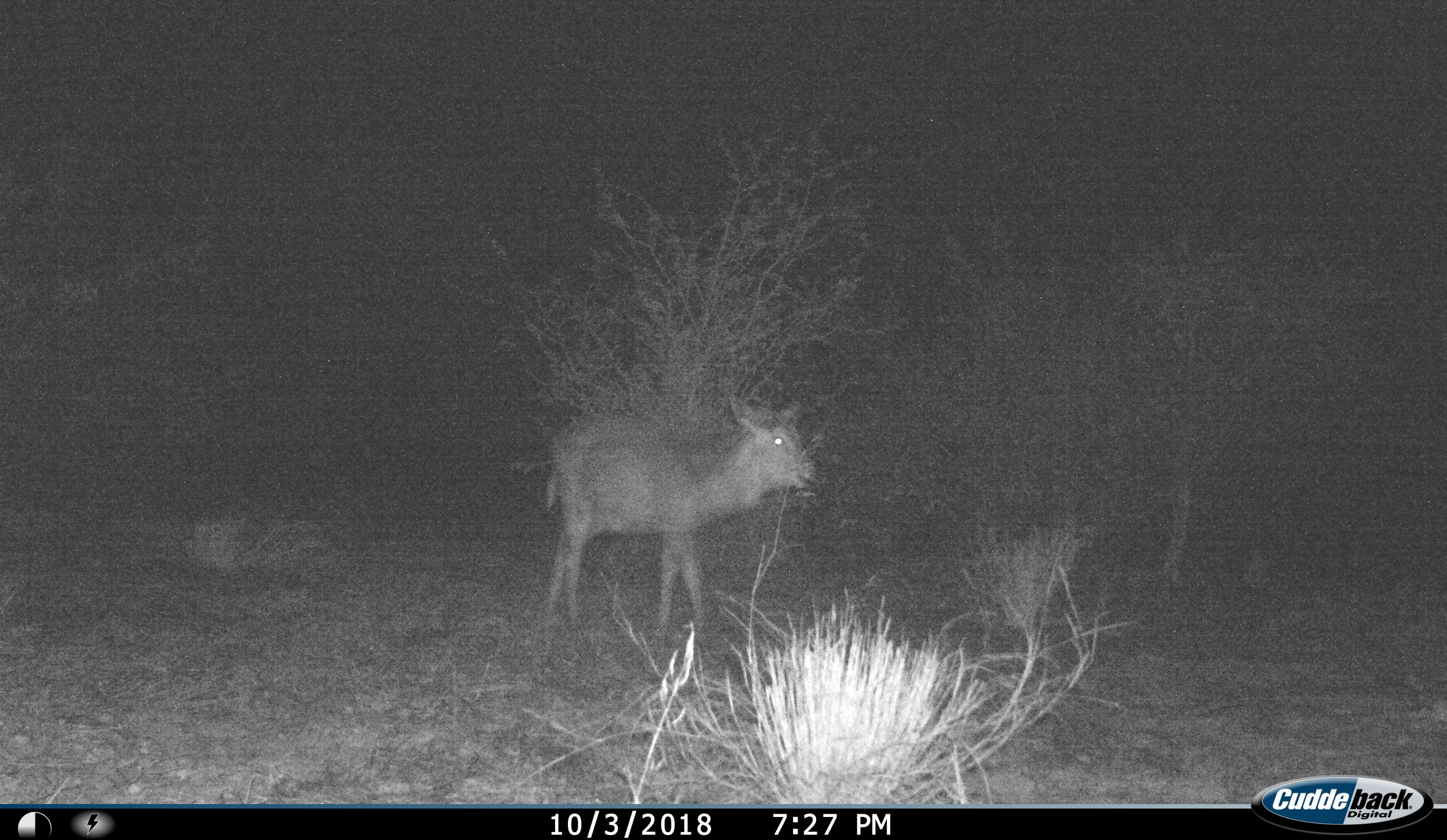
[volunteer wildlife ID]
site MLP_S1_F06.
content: unidentified animal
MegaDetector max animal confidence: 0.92